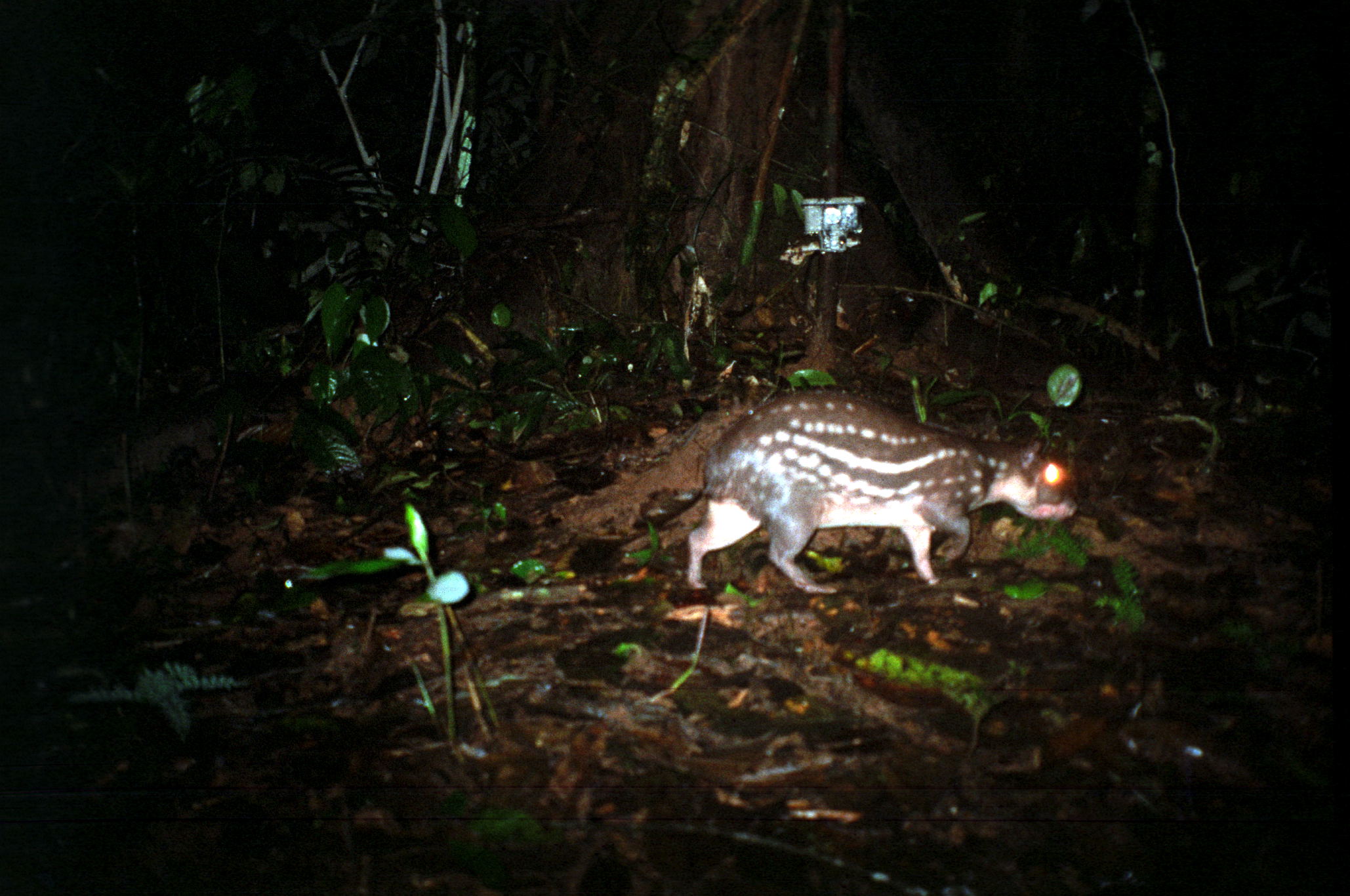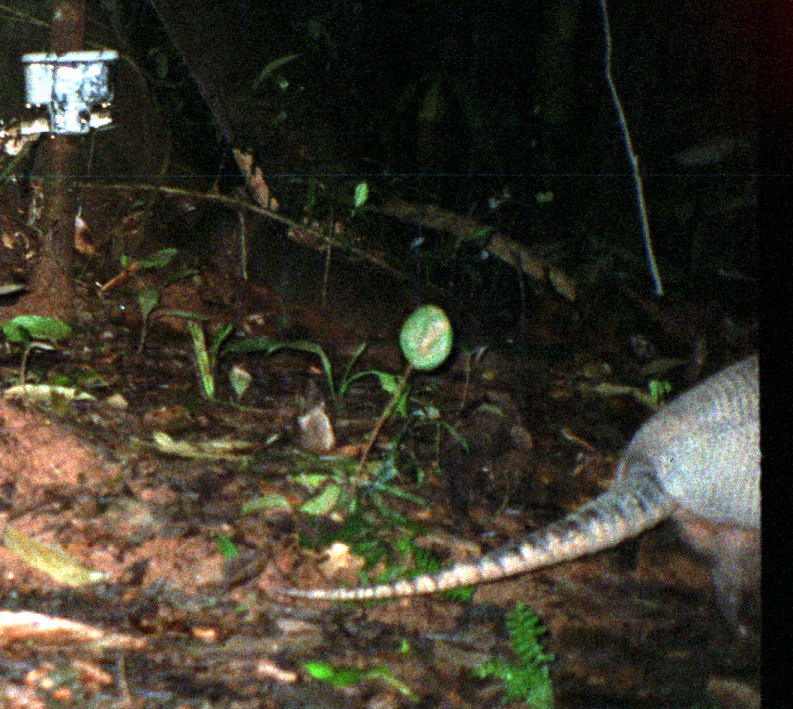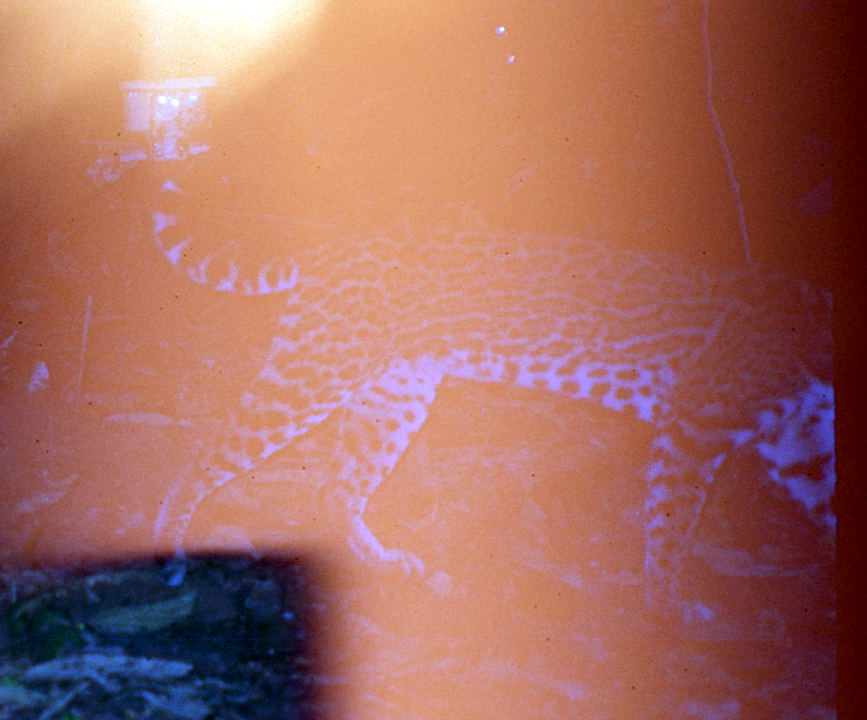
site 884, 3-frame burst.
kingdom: Animalia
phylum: Chordata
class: Mammalia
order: Rodentia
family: Cuniculidae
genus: Cuniculus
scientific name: Cuniculus paca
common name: spotted paca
Cuniculus paca (spotted paca).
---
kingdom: Animalia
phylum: Chordata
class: Mammalia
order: Cingulata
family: Dasypodidae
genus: Dasypus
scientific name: Dasypus novemcinctus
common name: nine-banded armadillo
Dasypus novemcinctus (nine-banded armadillo).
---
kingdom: Animalia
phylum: Chordata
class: Mammalia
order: Carnivora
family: Felidae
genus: Leopardus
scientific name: Leopardus pardalis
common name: ocelot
Leopardus pardalis (ocelot).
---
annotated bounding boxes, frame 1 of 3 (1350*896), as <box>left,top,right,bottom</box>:
cuniculus paca: <box>685,390,1080,595</box>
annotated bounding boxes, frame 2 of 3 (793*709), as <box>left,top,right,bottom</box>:
dasypus novemcinctus: <box>271,349,761,652</box>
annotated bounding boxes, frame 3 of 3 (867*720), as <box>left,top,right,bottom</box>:
leopardus pardalis: <box>150,182,836,623</box>